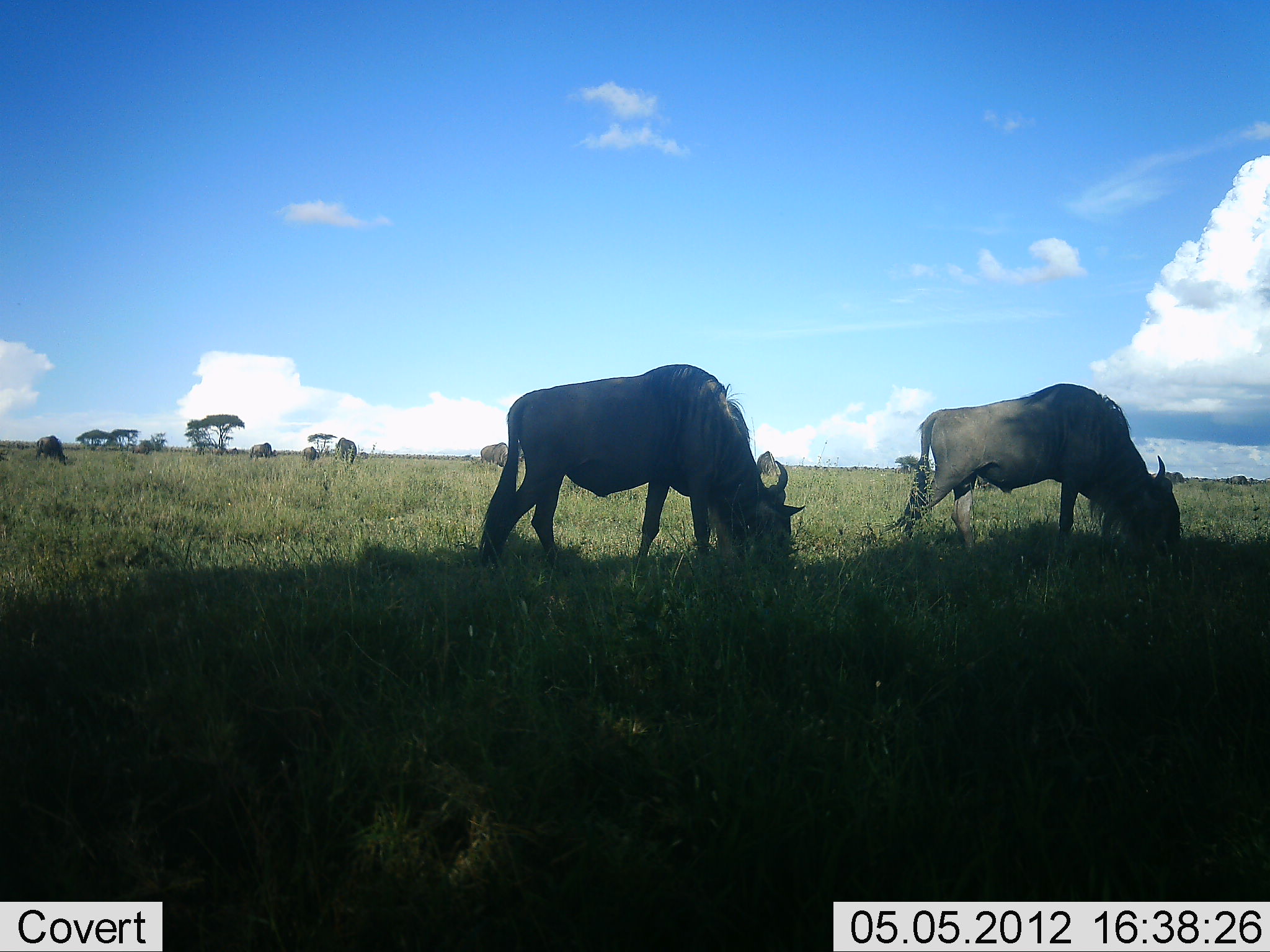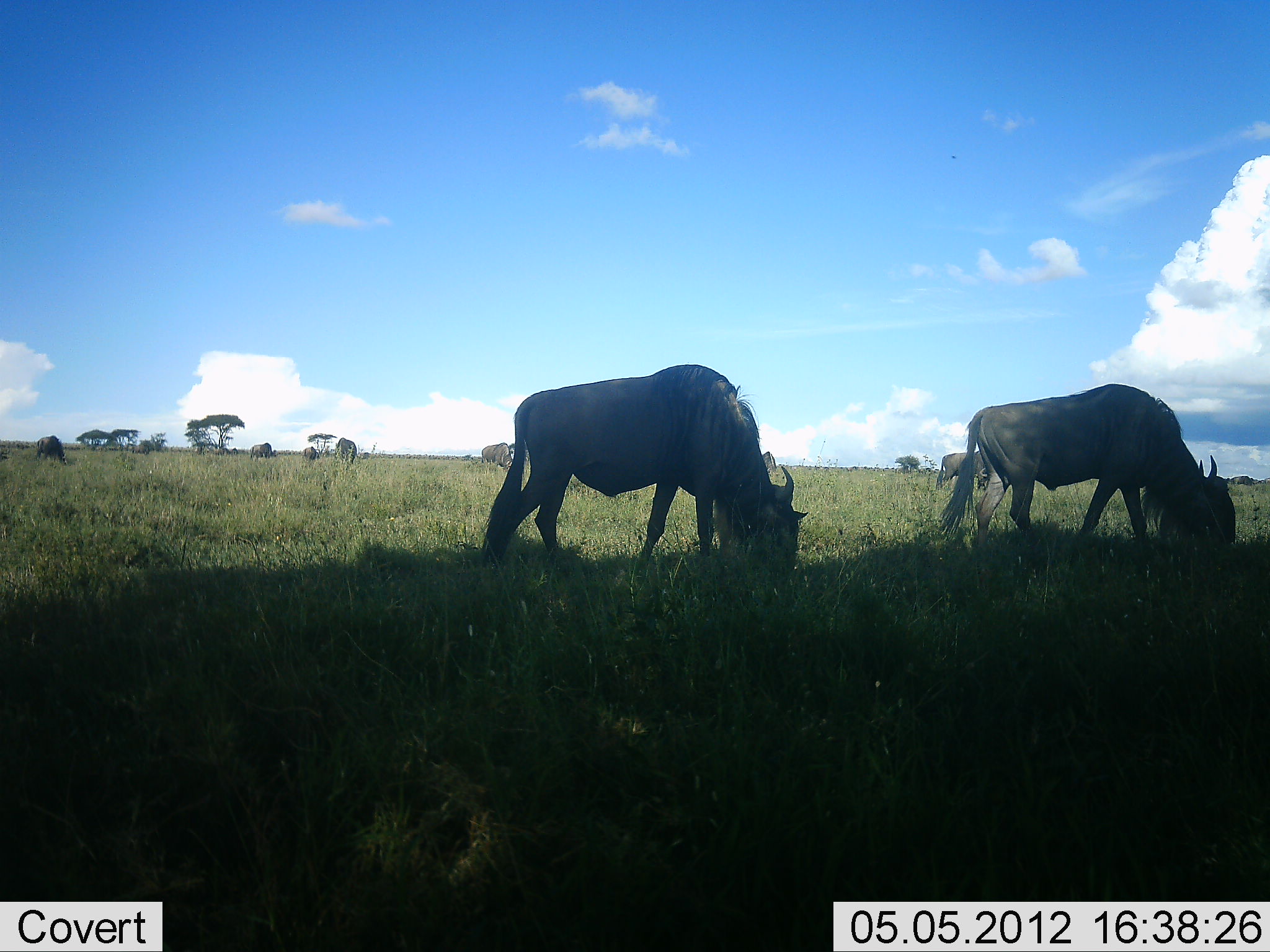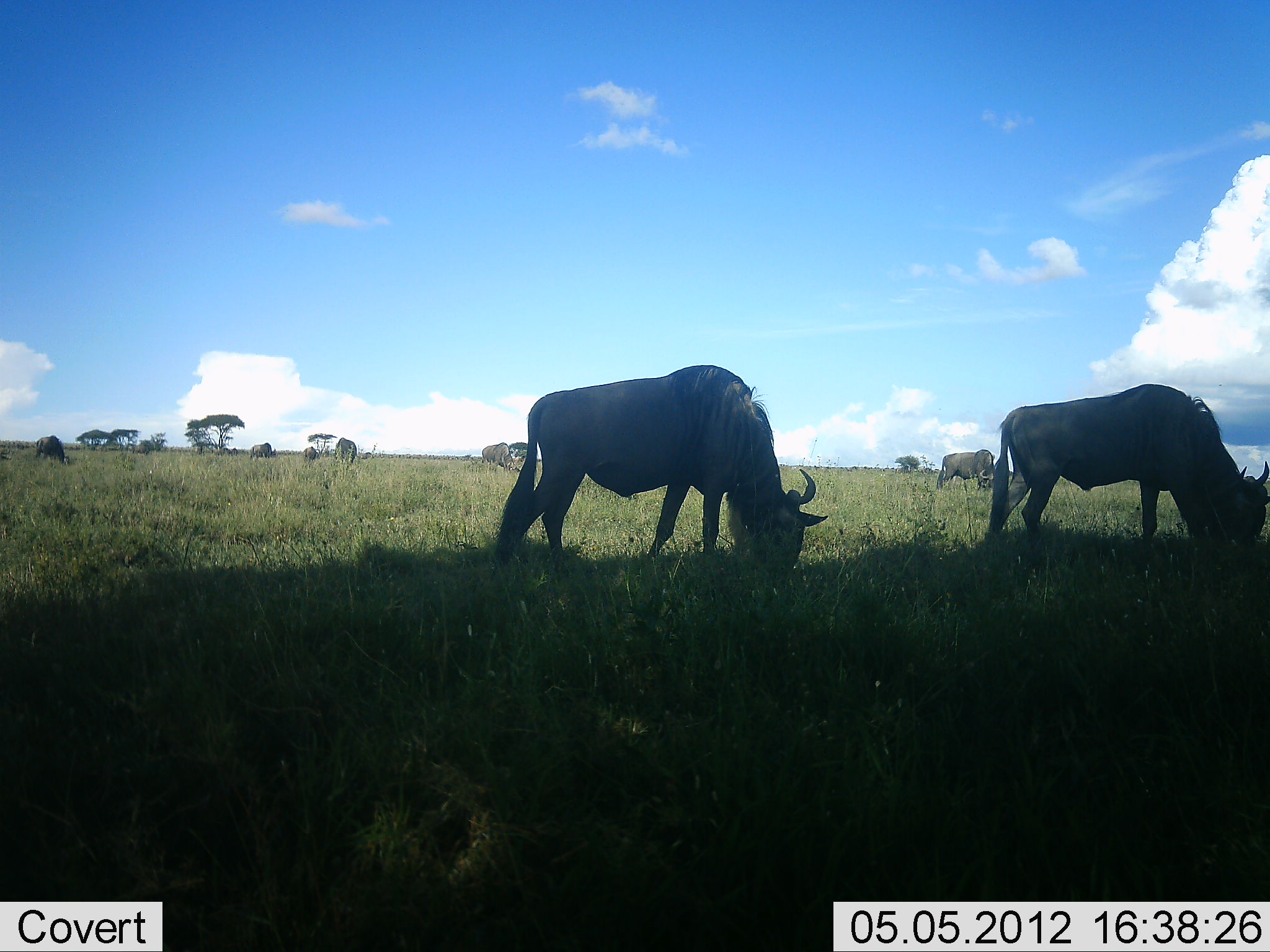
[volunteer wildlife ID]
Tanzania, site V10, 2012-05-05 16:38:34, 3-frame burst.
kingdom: Animalia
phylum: Chordata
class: Mammalia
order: Artiodactyla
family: Bovidae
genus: Connochaetes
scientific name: Connochaetes taurinus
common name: blue wildebeest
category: wildebeest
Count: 8.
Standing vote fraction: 10%.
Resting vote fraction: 0%.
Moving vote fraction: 40%.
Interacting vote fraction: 0%.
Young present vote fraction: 0%.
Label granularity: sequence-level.